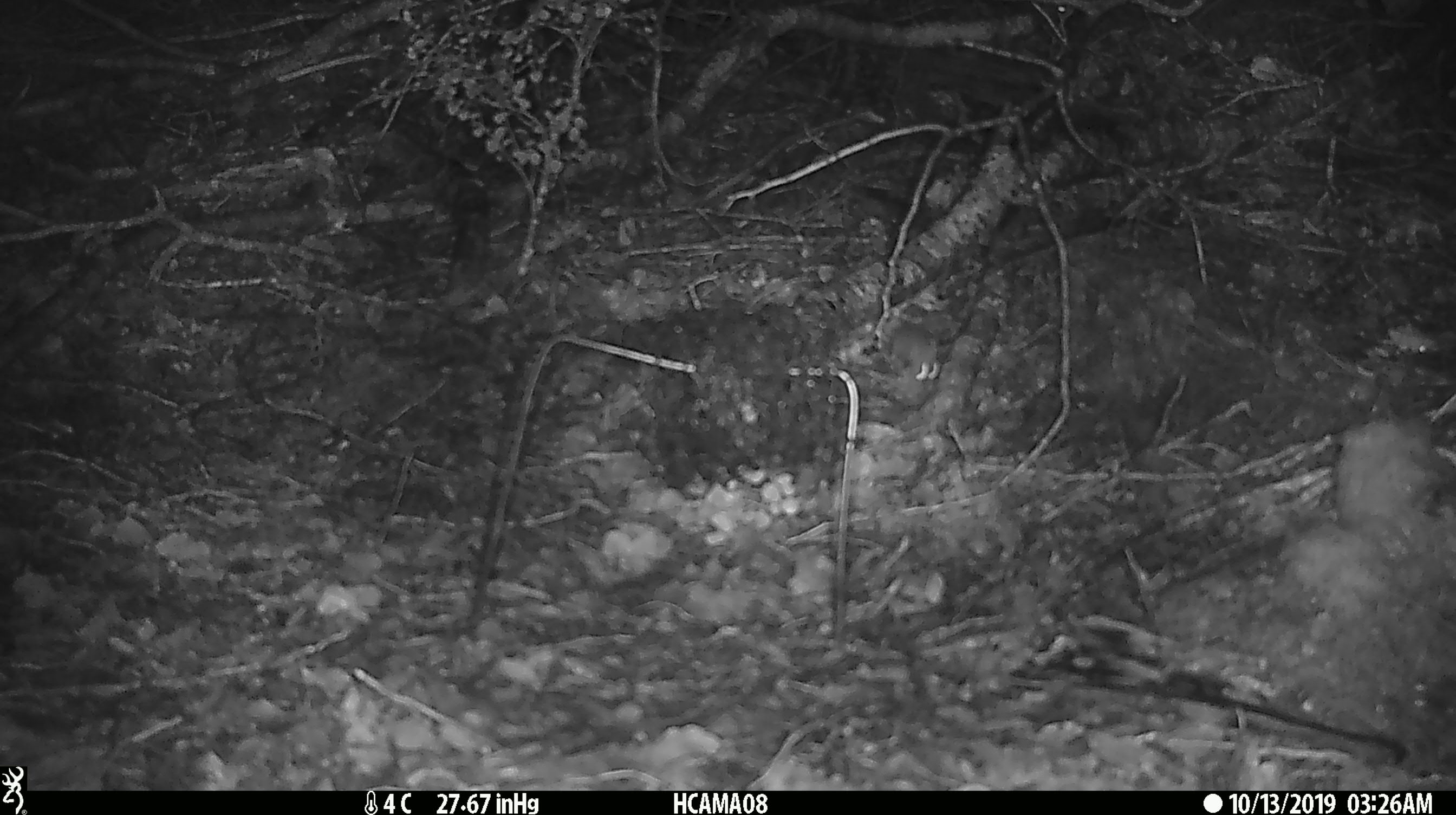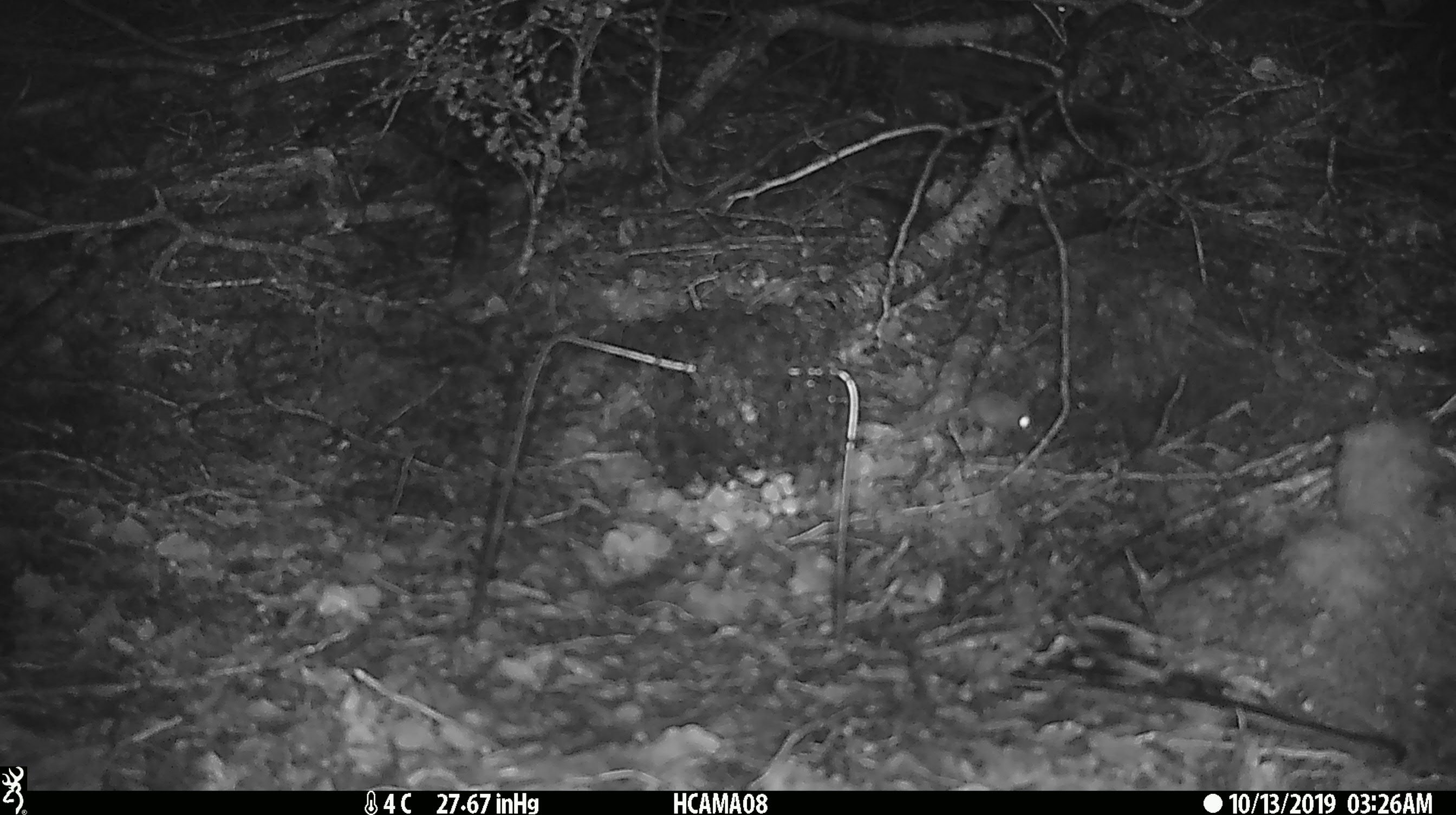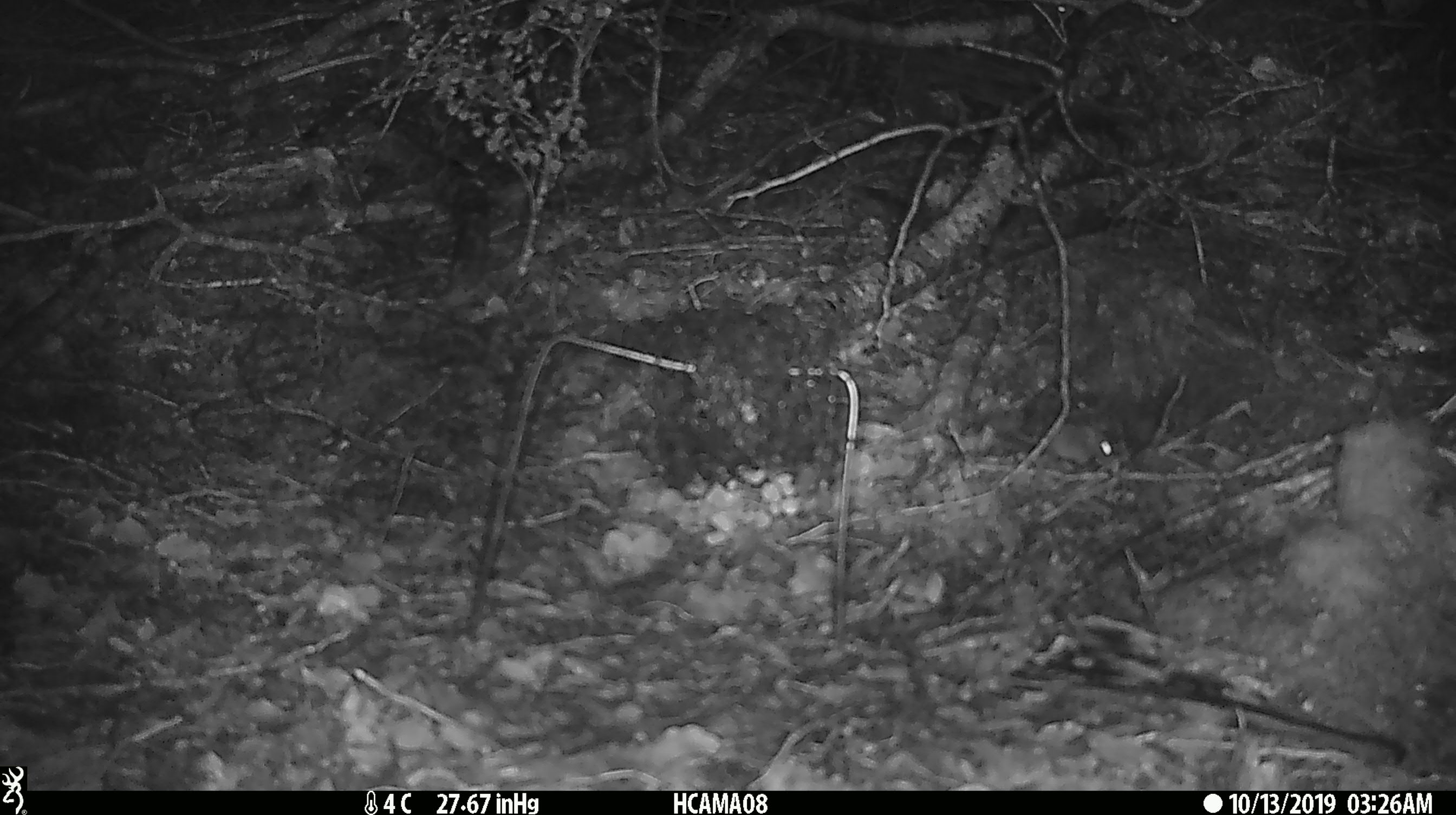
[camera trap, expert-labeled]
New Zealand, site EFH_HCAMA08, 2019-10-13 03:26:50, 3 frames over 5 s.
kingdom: Animalia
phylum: Chordata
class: Mammalia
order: Rodentia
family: Muridae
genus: Mus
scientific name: Mus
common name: mouse